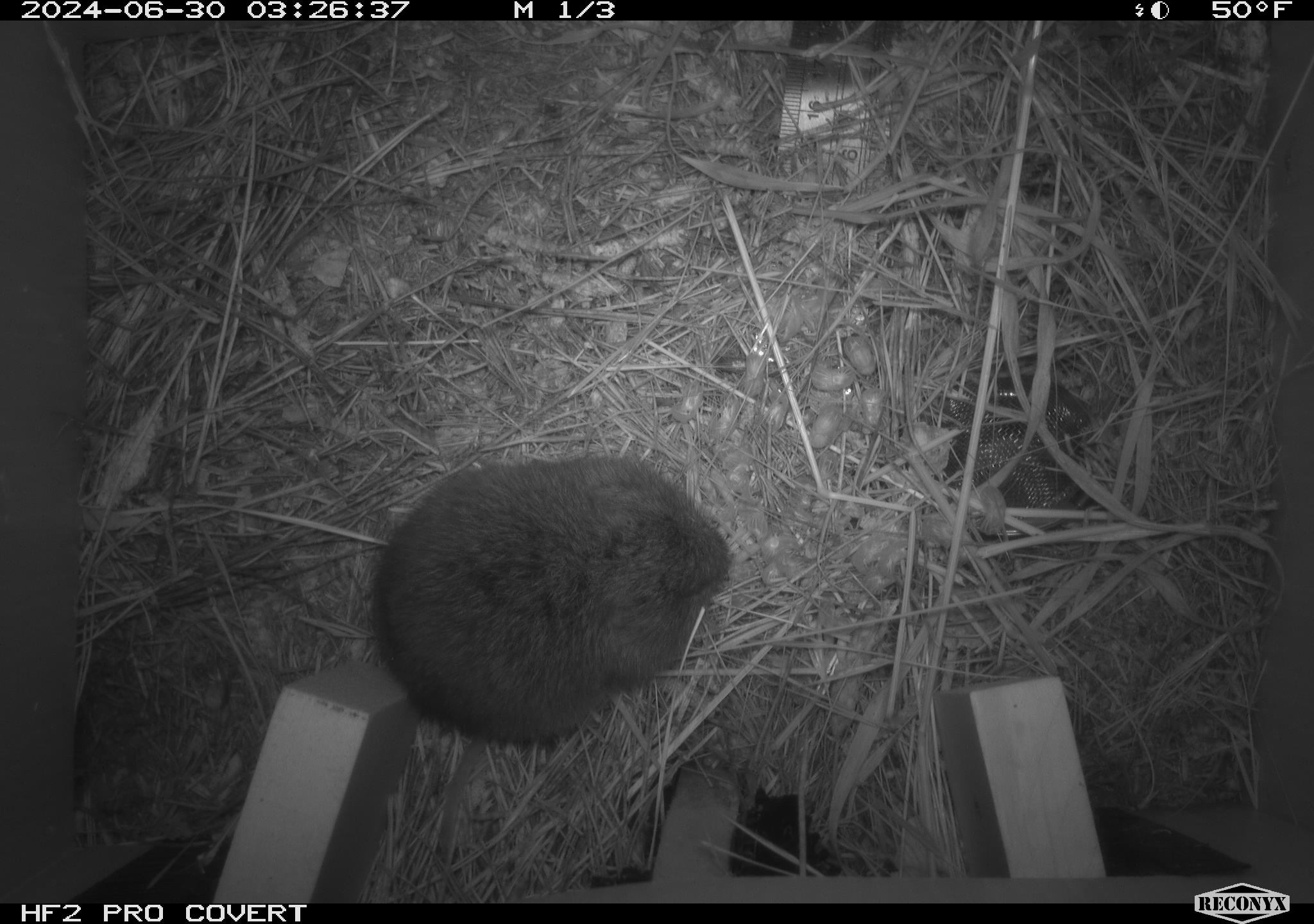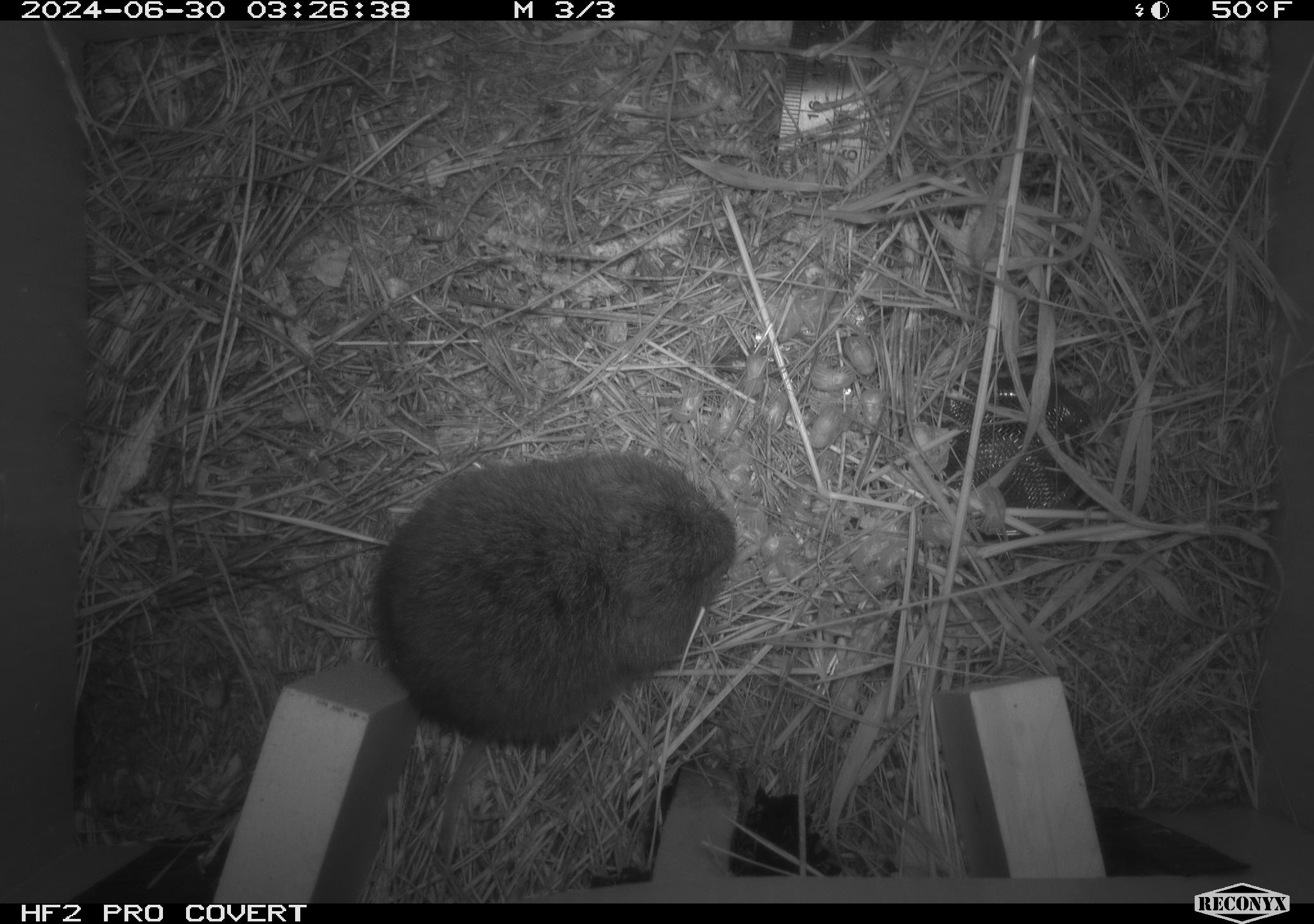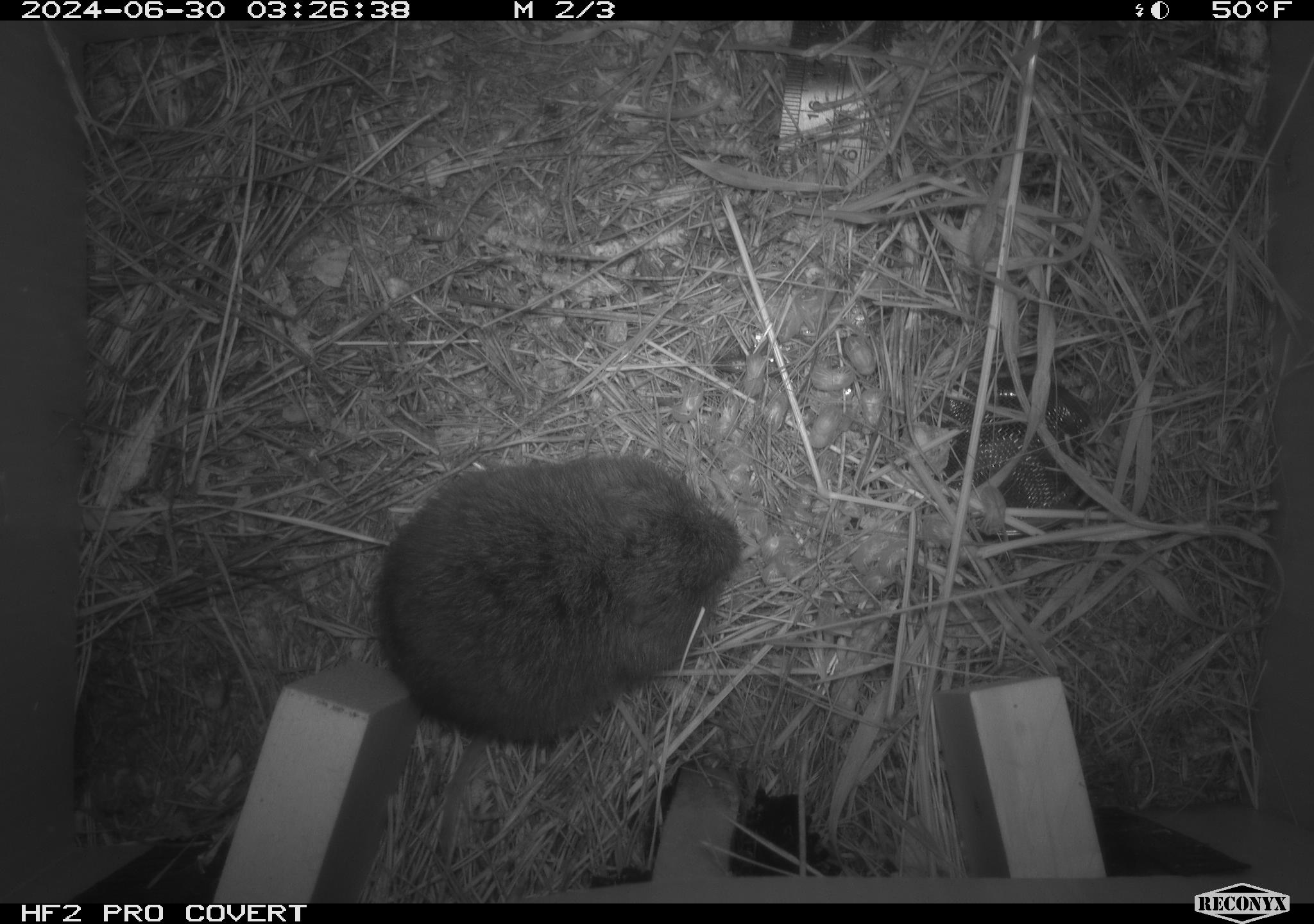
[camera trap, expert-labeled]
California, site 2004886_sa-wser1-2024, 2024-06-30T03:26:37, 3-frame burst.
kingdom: Animalia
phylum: Chordata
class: Mammalia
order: Rodentia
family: Cricetidae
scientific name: Arvicolinae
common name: voles, lemmings, and muskrats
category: arvicolinae subfamily